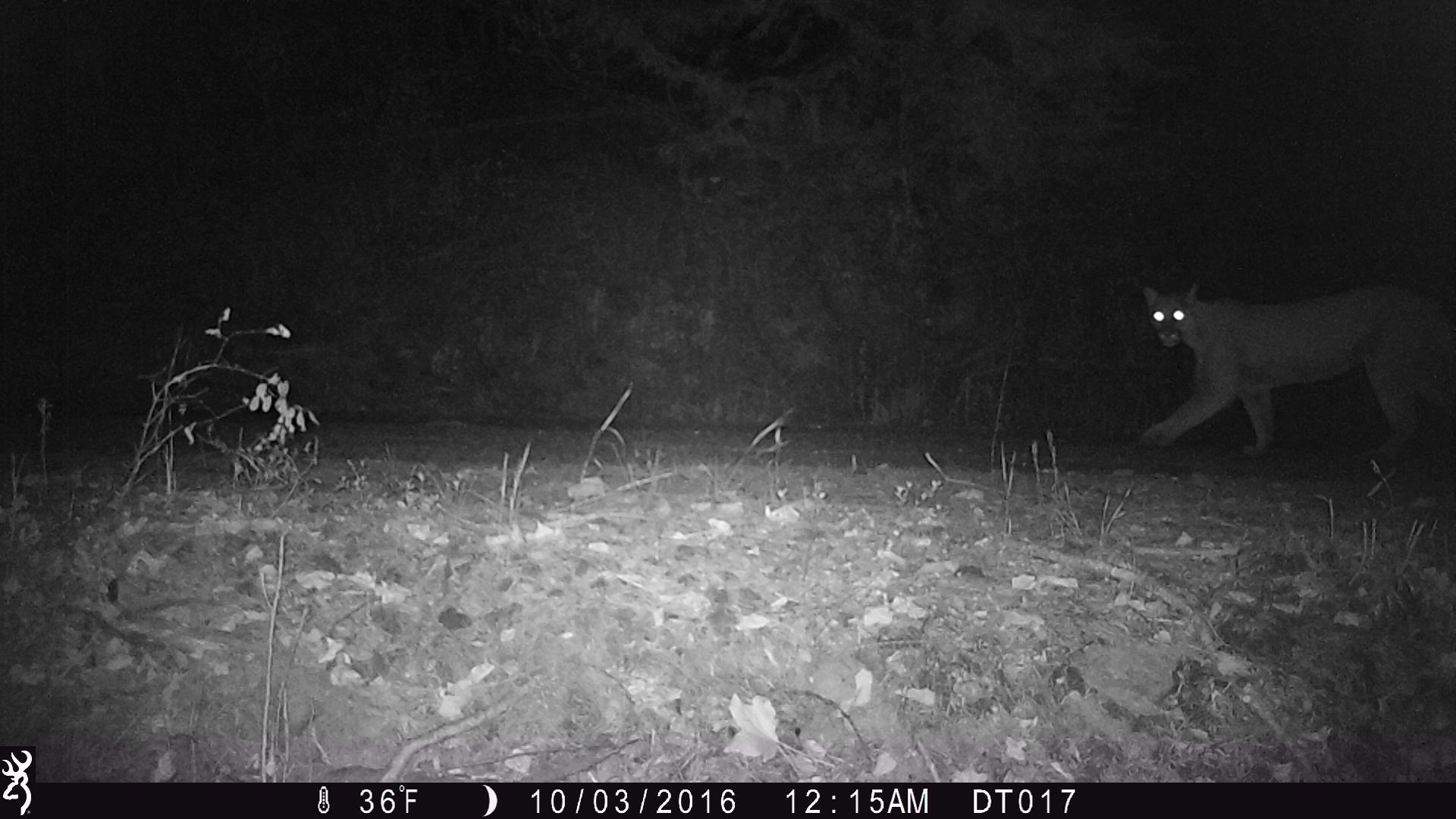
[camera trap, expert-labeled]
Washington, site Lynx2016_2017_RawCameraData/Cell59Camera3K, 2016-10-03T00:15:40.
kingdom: Animalia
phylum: Chordata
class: Mammalia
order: Carnivora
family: Felidae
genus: Puma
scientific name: Puma concolor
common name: mountain lion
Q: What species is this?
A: Puma concolor (mountain lion).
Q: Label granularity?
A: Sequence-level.